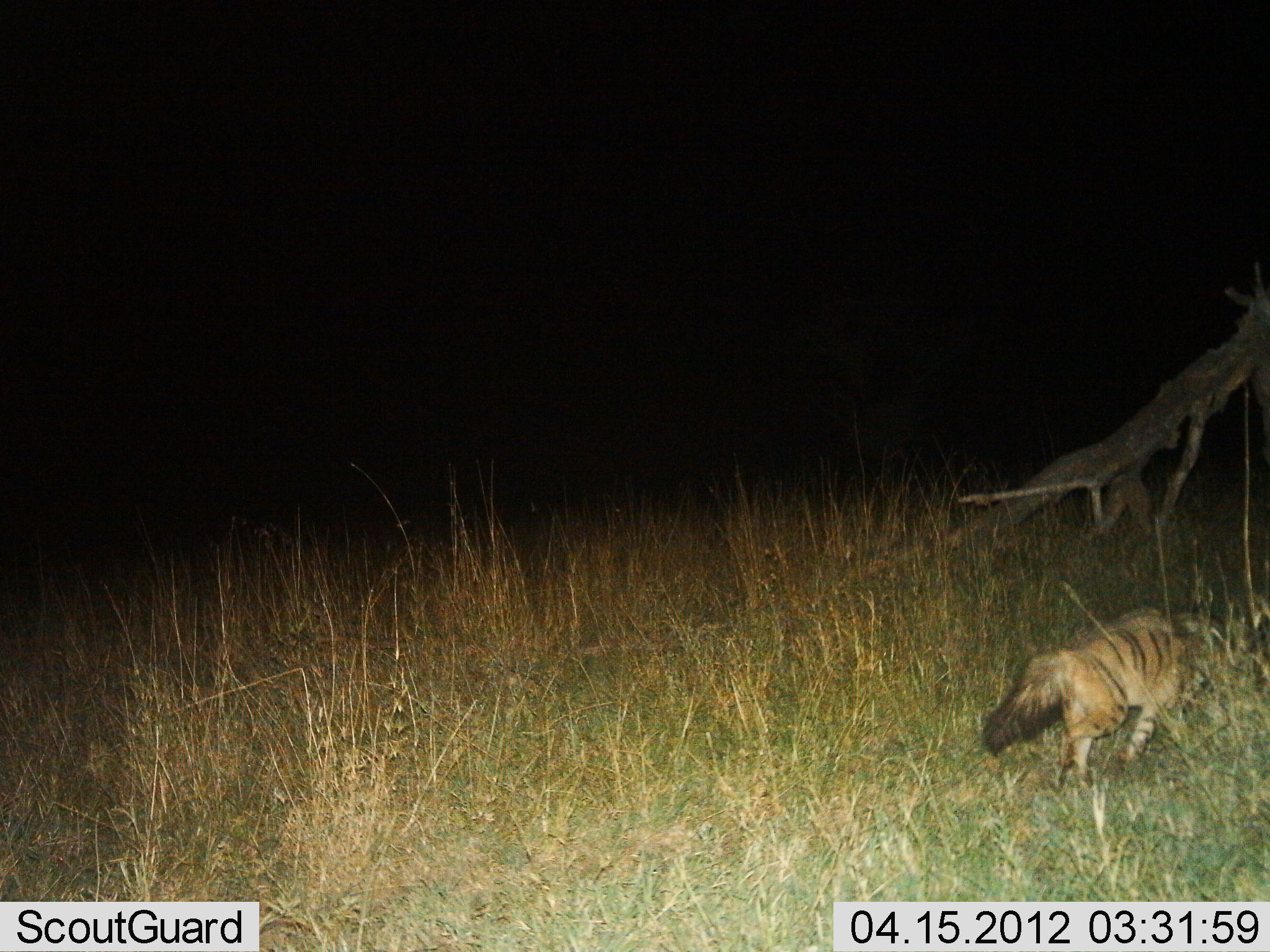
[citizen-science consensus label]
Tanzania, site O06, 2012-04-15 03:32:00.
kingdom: Animalia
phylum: Chordata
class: Mammalia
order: Carnivora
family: Hyaenidae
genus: Proteles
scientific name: Proteles cristatus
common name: aardwolf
Aardwolf (Proteles cristatus), count 1. Behavior (volunteer vote fractions): standing 6%, resting 0%, moving 94%, interacting 0%. Young present (vote fraction): 0%. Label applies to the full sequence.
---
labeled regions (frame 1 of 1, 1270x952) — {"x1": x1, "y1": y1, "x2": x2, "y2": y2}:
animal: {"x1": 976, "y1": 606, "x2": 1239, "y2": 794}